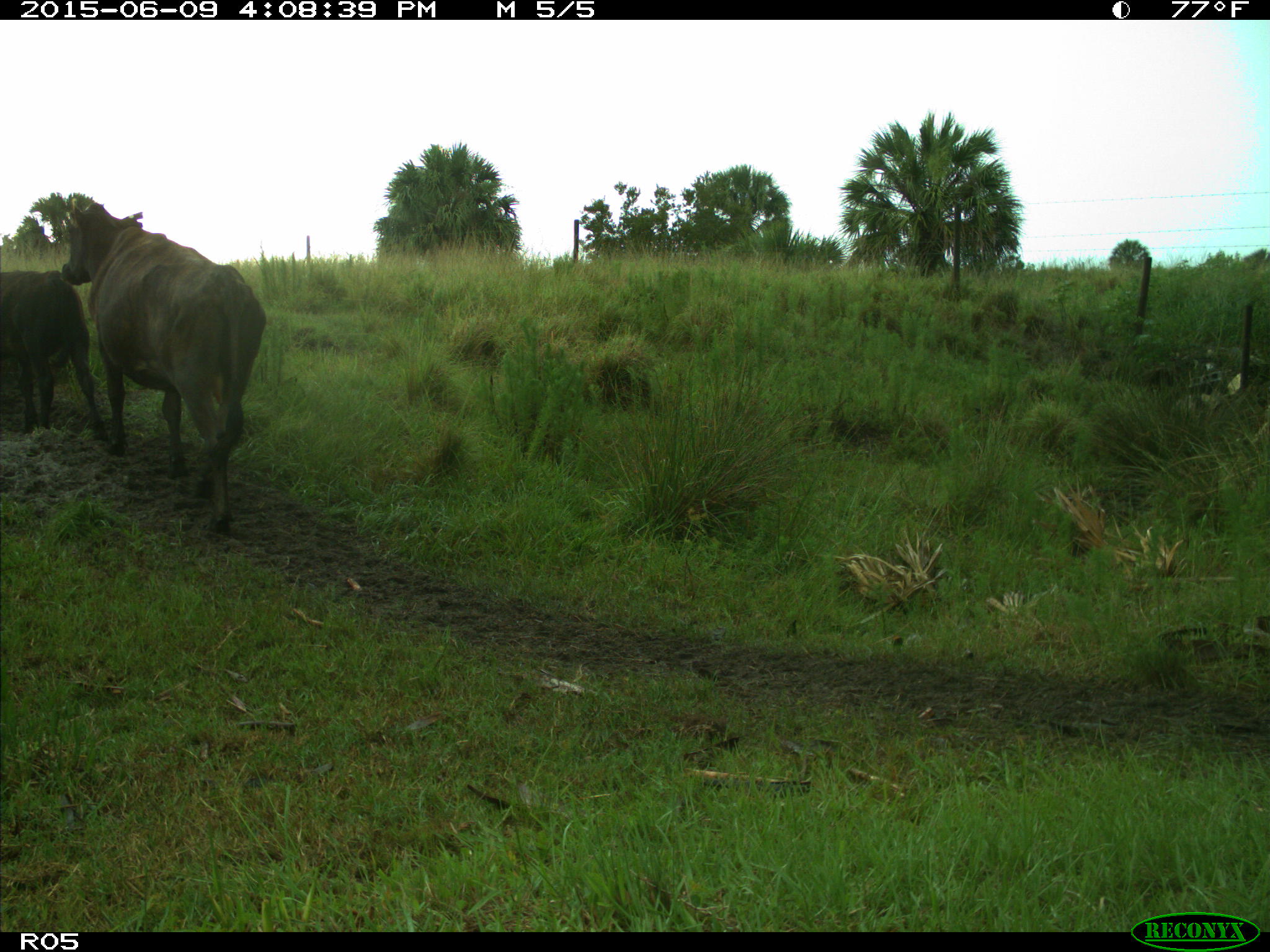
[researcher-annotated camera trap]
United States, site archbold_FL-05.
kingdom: Animalia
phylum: Chordata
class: Mammalia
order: Artiodactyla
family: Bovidae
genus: Bos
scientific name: Bos taurus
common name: domestic cow